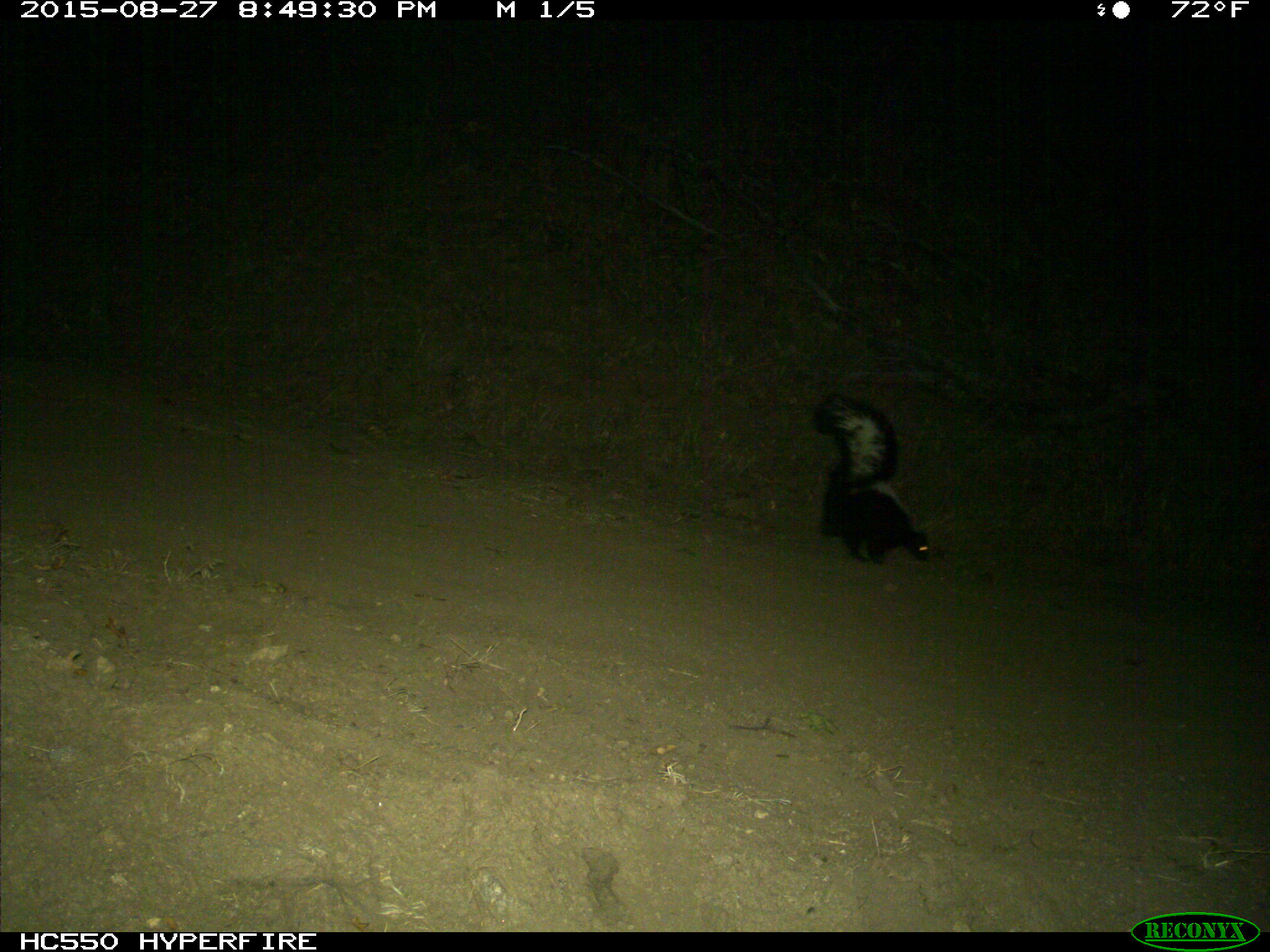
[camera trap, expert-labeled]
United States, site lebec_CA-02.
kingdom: Animalia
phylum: Chordata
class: Mammalia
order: Carnivora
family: Mephitidae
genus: Mephitis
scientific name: Mephitis mephitis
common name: striped skunk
Mephitis mephitis (striped skunk).